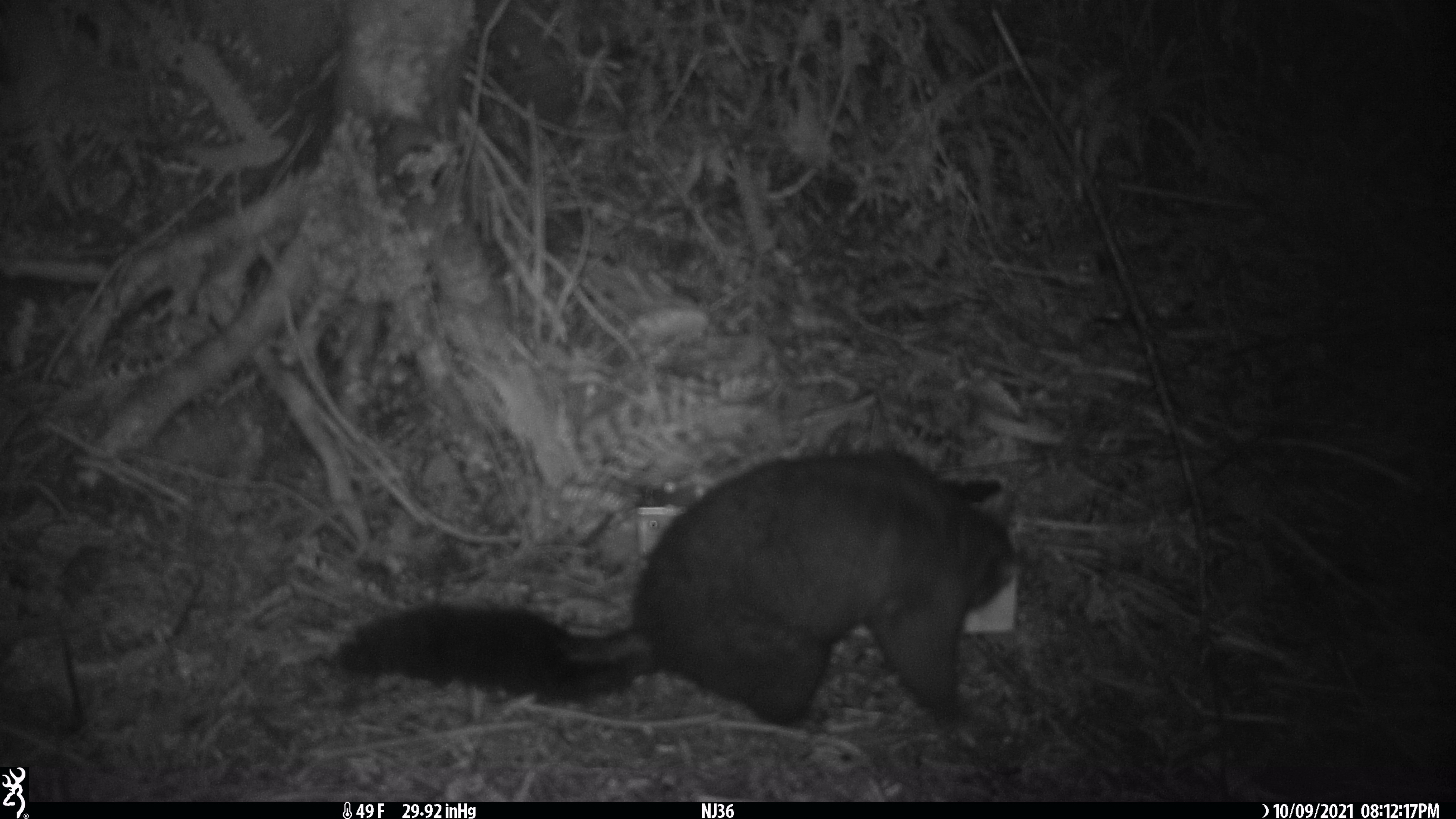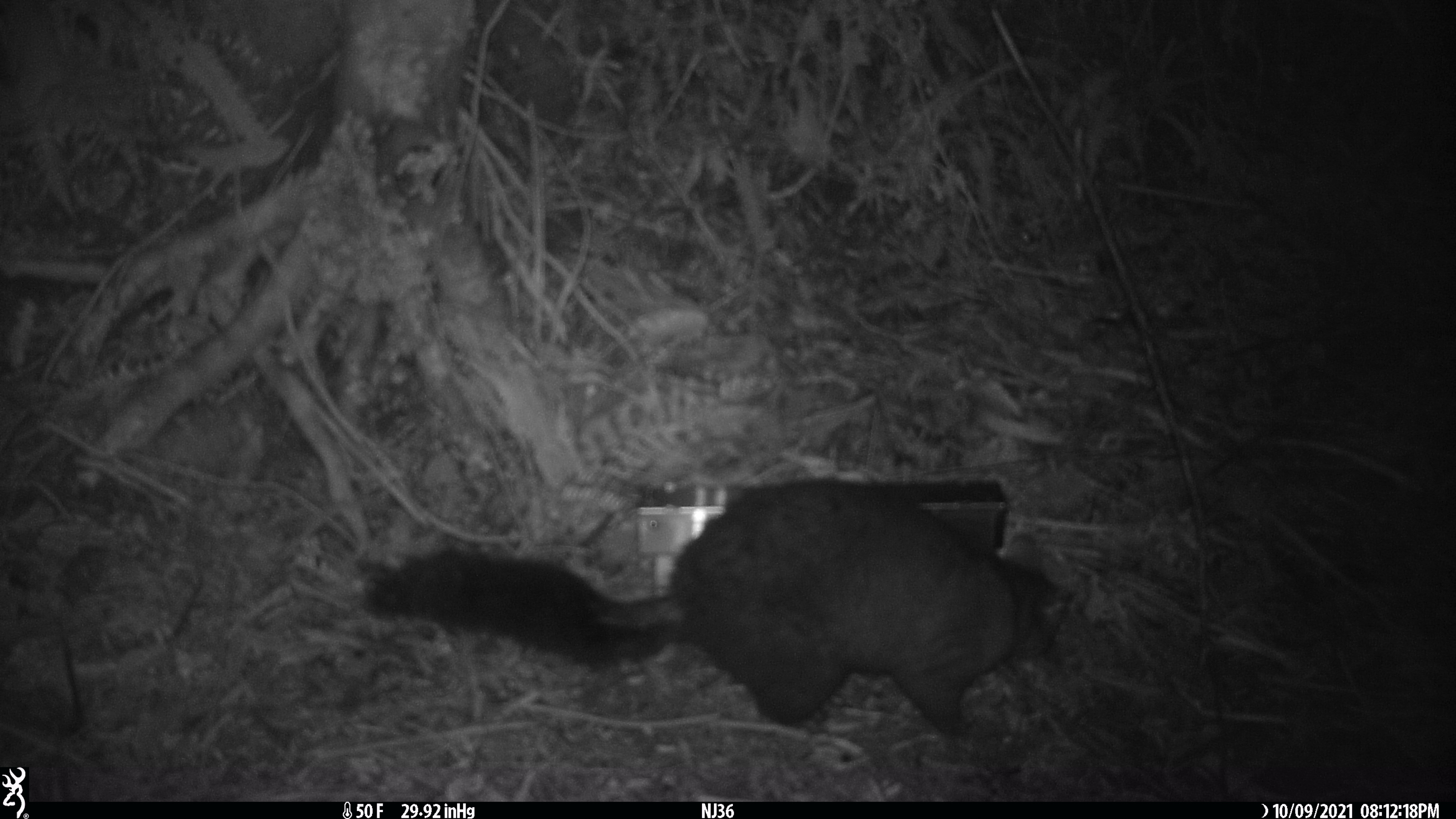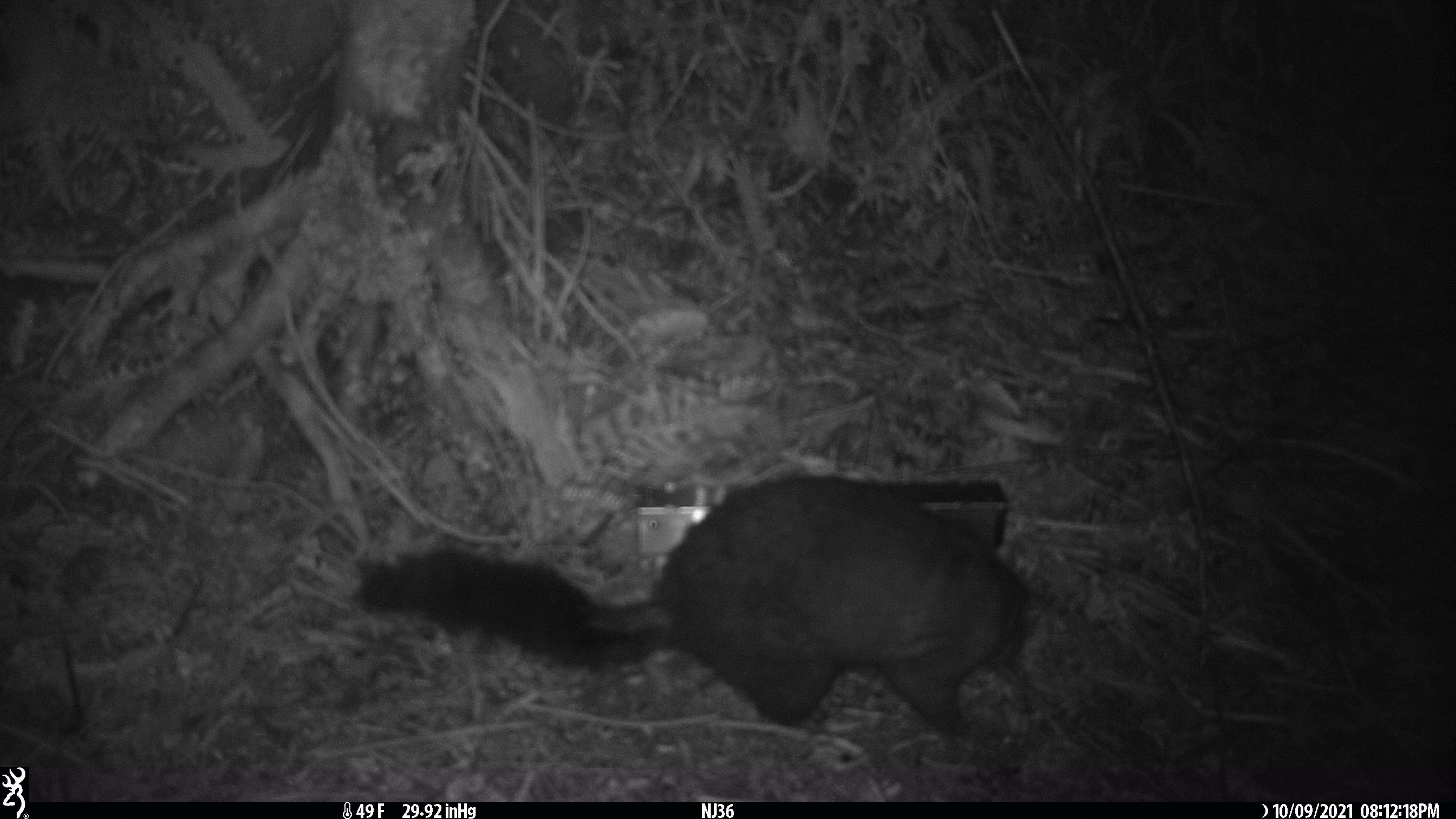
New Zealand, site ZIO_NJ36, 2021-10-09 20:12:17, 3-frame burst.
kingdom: Animalia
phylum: Chordata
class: Mammalia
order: Diprotodontia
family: Phalangeridae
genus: Trichosurus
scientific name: Trichosurus vulpecula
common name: common brushtail possum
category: possum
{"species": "possum (common brushtail possum) (Trichosurus vulpecula)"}